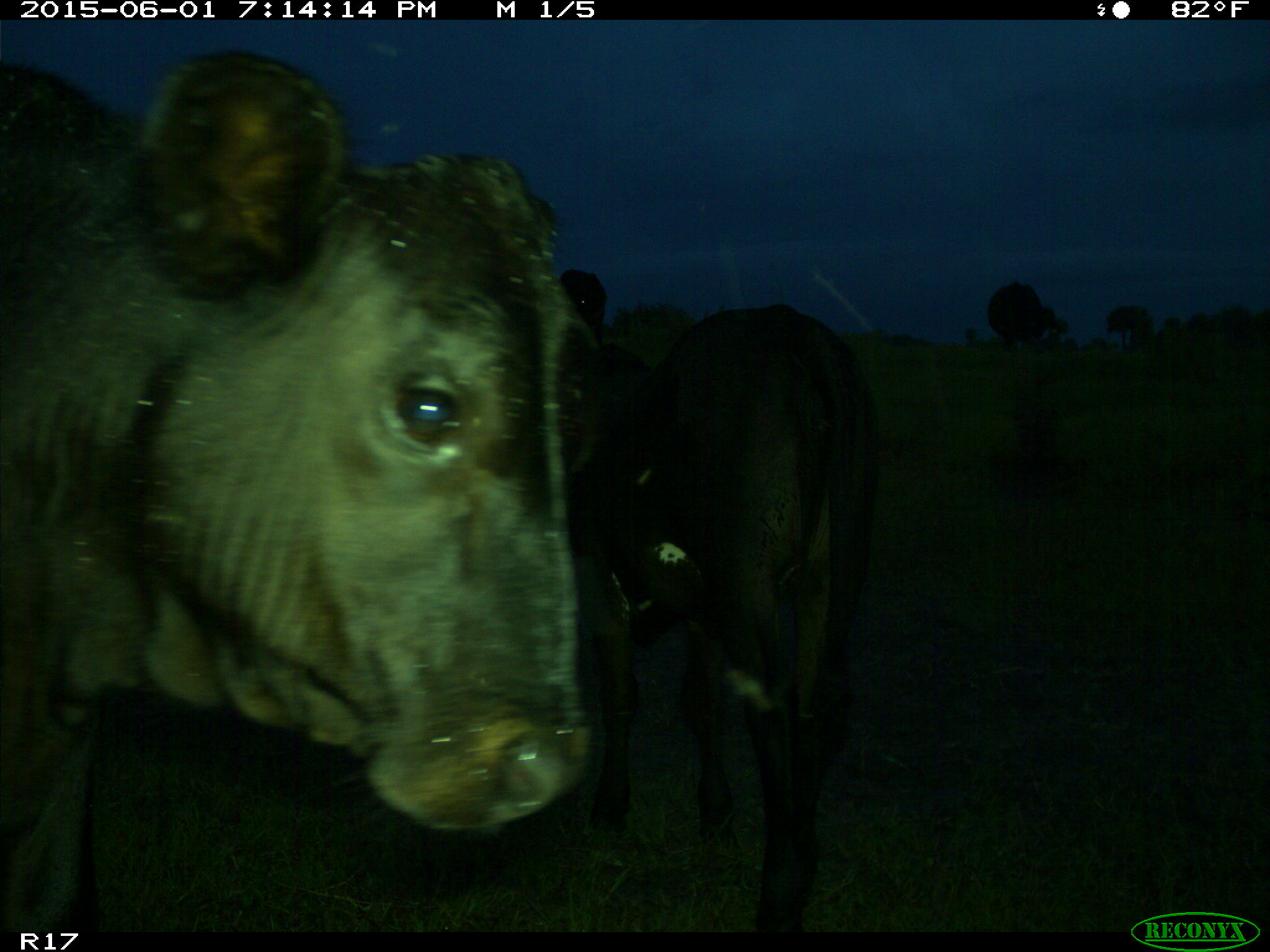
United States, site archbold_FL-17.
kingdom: Animalia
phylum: Chordata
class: Mammalia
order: Artiodactyla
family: Bovidae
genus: Bos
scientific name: Bos taurus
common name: domestic cow